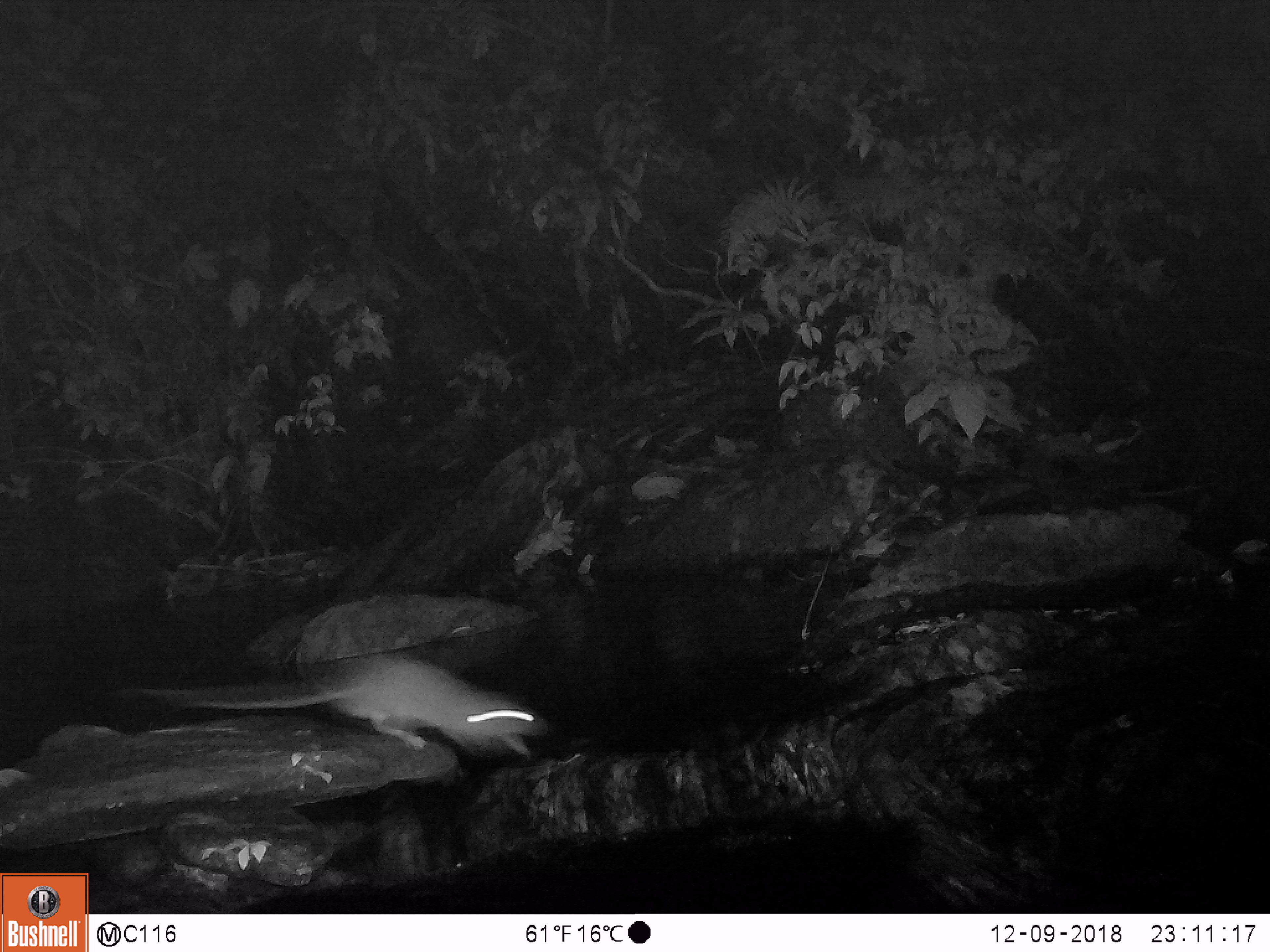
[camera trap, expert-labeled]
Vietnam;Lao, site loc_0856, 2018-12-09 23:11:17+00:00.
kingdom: Animalia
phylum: Chordata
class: Mammalia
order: Rodentia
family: Muridae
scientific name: Muridae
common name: old-world mice and rats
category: unidentified murid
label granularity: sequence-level